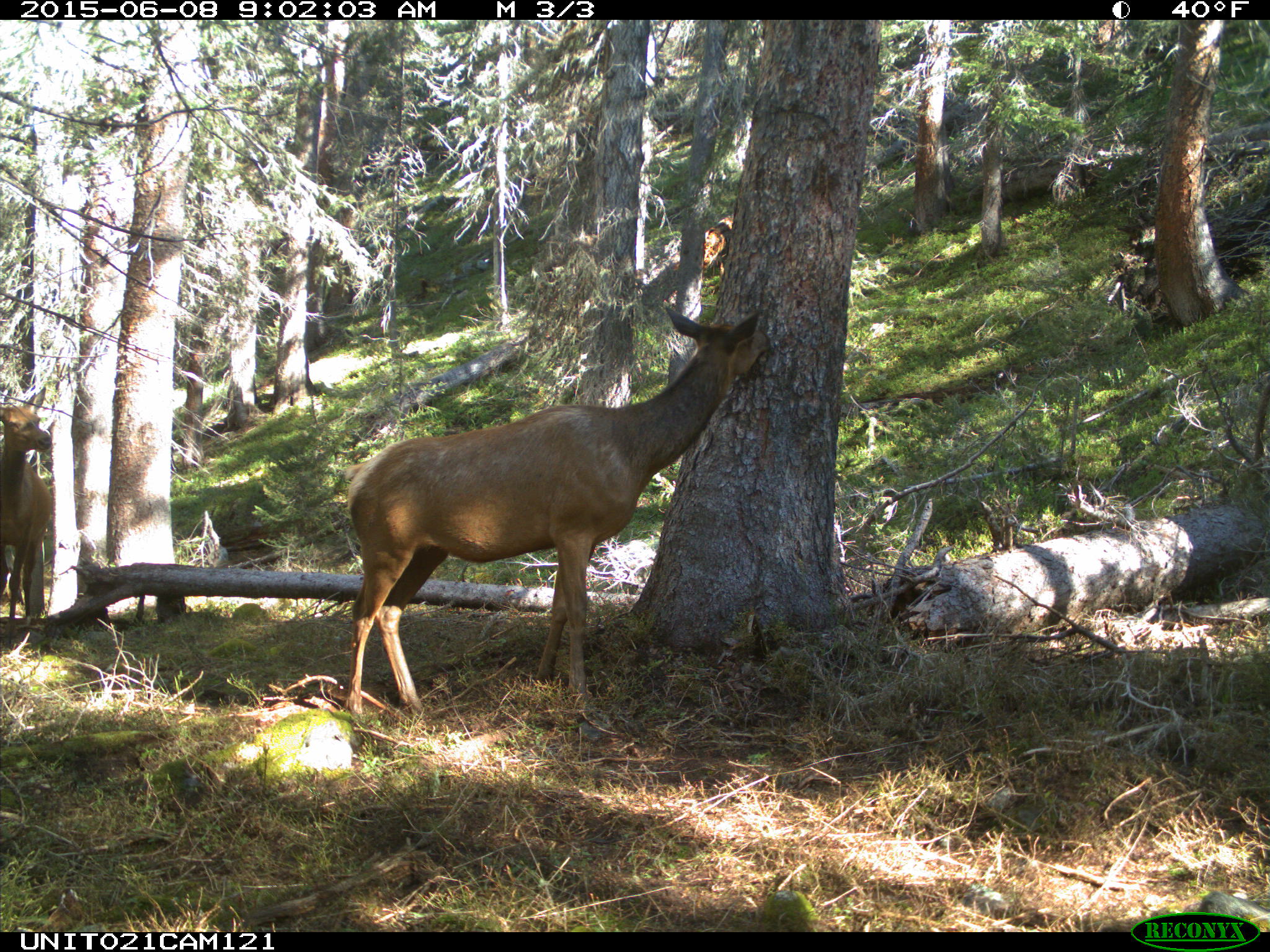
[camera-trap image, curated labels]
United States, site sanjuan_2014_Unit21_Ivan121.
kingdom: Animalia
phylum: Chordata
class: Mammalia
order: Artiodactyla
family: Cervidae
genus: Cervus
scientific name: Cervus elaphus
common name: red deer